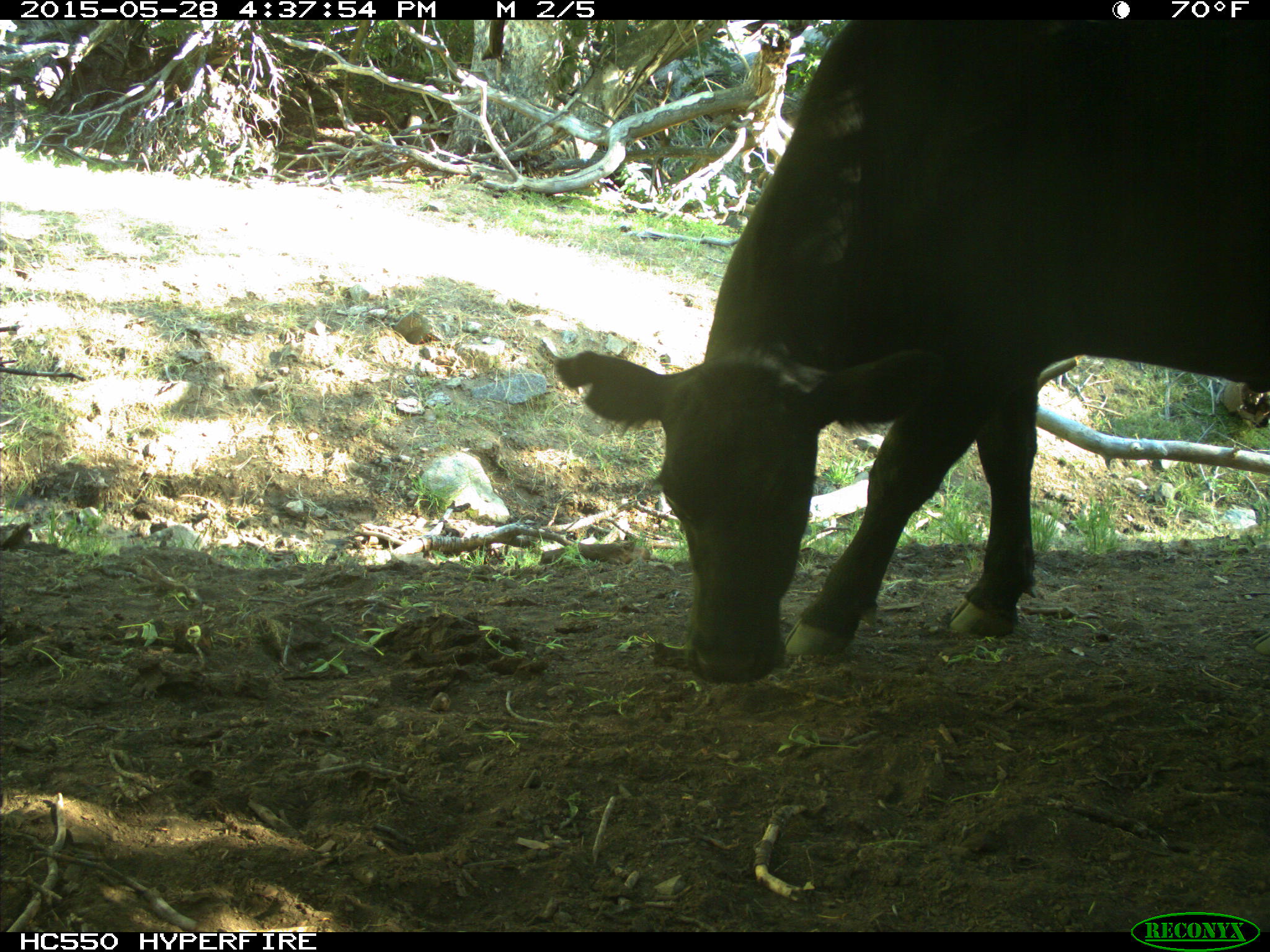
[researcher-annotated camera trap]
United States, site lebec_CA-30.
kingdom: Animalia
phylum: Chordata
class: Mammalia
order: Artiodactyla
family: Bovidae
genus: Bos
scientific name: Bos taurus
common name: domestic cow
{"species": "Bos taurus (domestic cow)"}